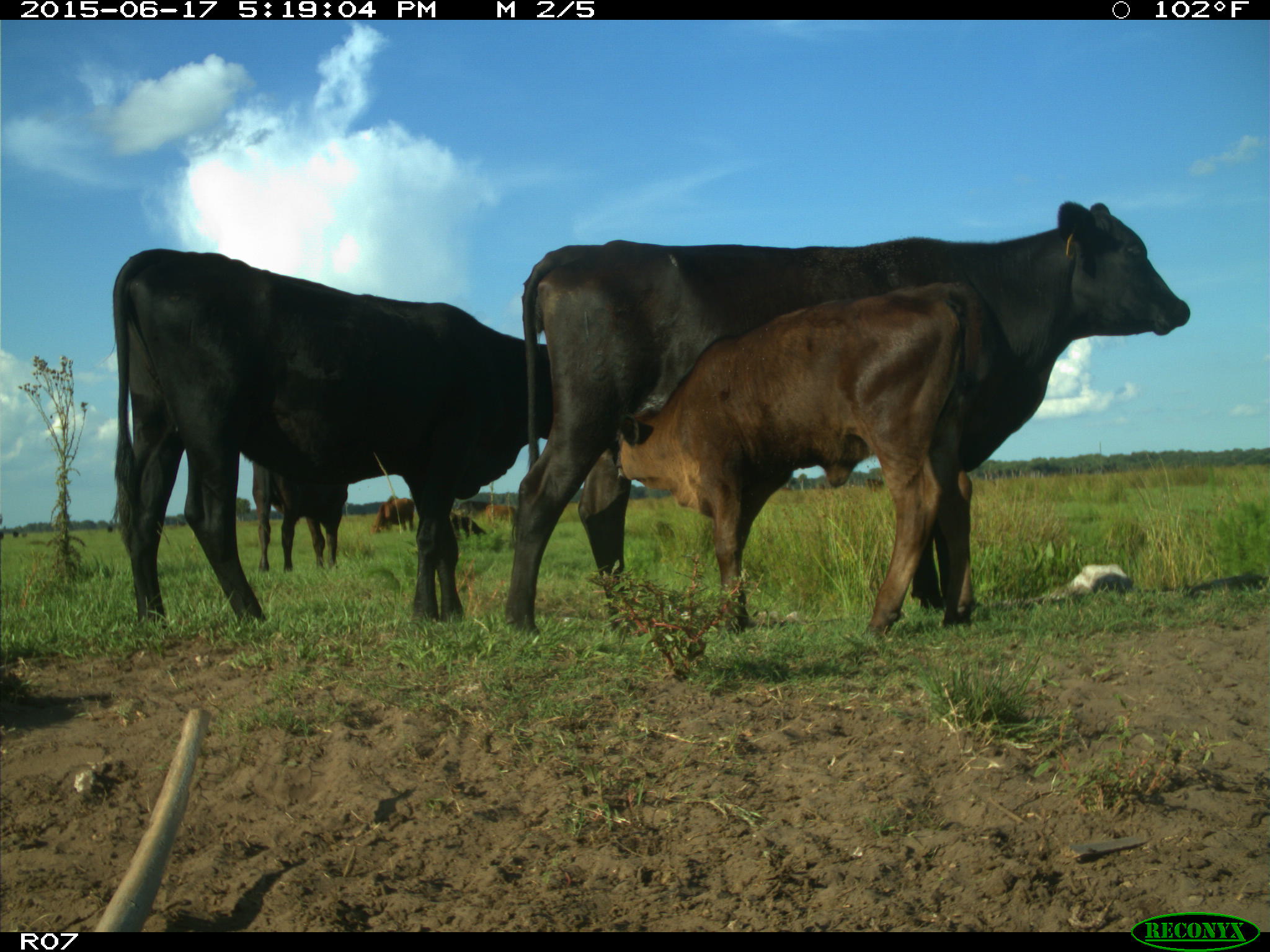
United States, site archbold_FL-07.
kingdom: Animalia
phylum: Chordata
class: Mammalia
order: Artiodactyla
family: Bovidae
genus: Bos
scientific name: Bos taurus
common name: domestic cow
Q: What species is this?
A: Bos taurus (domestic cow).